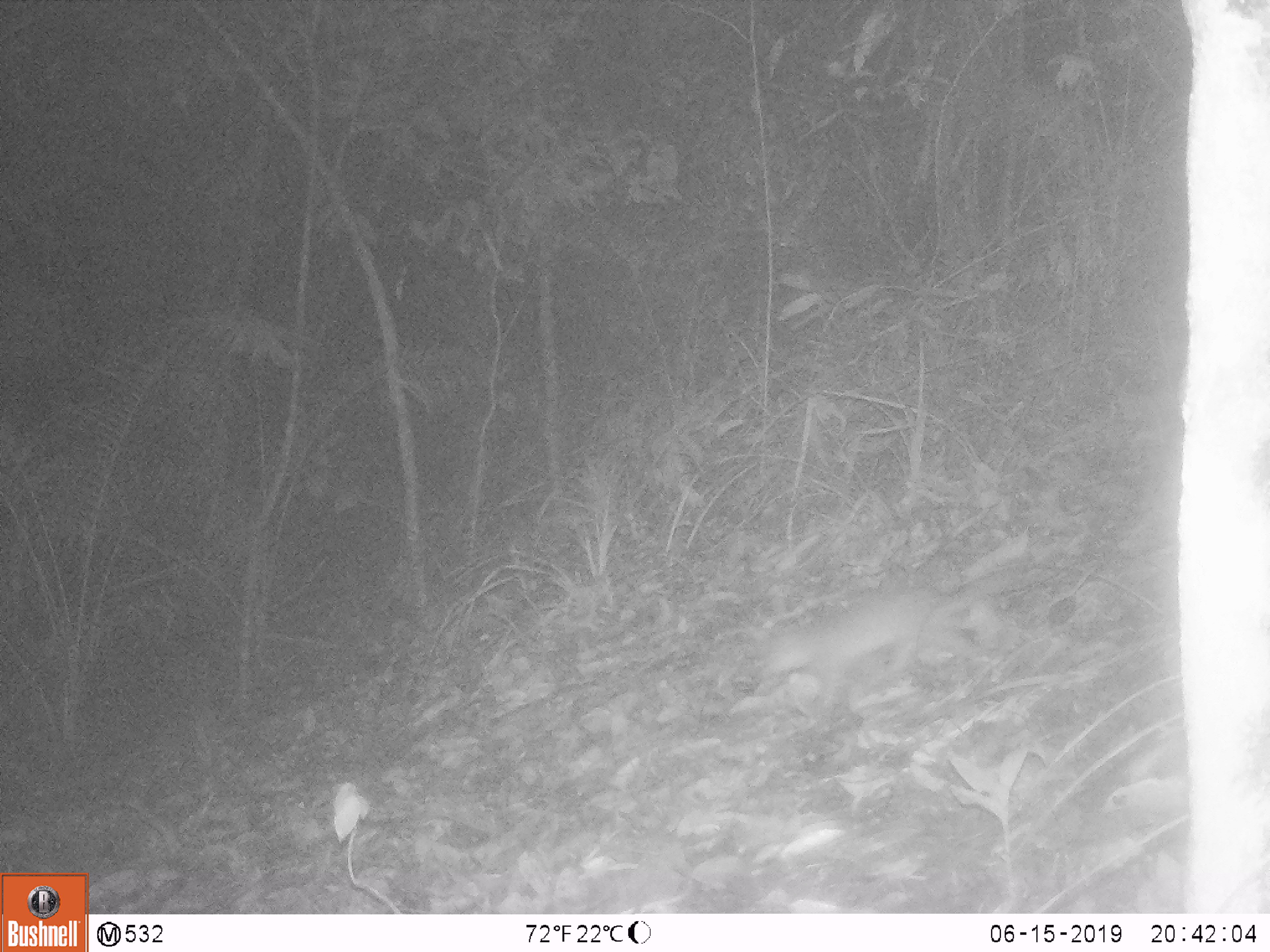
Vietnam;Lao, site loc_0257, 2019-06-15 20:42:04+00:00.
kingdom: Animalia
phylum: Chordata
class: Mammalia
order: Carnivora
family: Mustelidae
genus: Melogale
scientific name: Melogale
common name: ferret badger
Ferret badger (Melogale). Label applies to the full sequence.